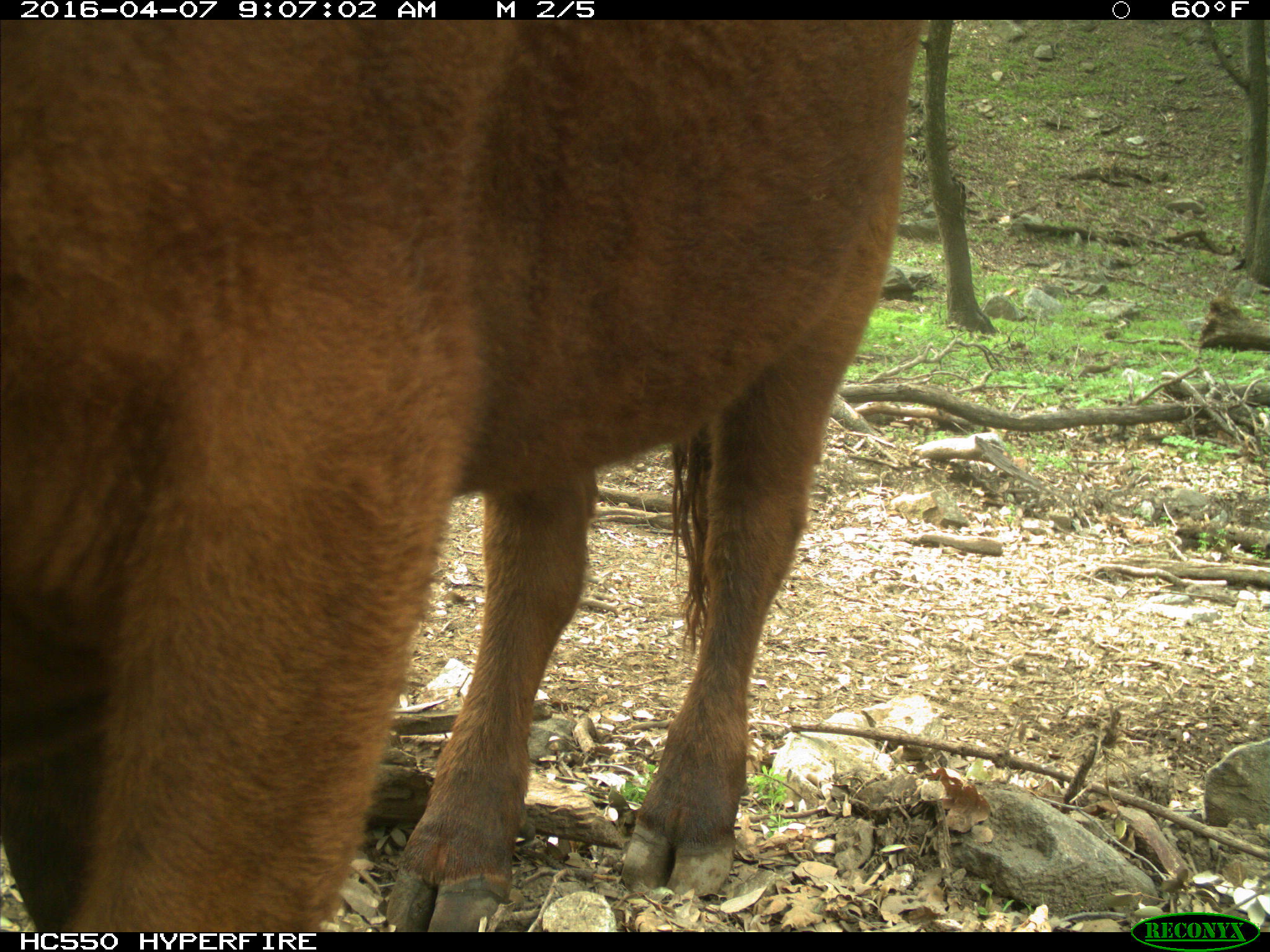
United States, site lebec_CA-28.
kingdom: Animalia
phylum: Chordata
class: Mammalia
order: Artiodactyla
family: Bovidae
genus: Bos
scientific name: Bos taurus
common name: domestic cow